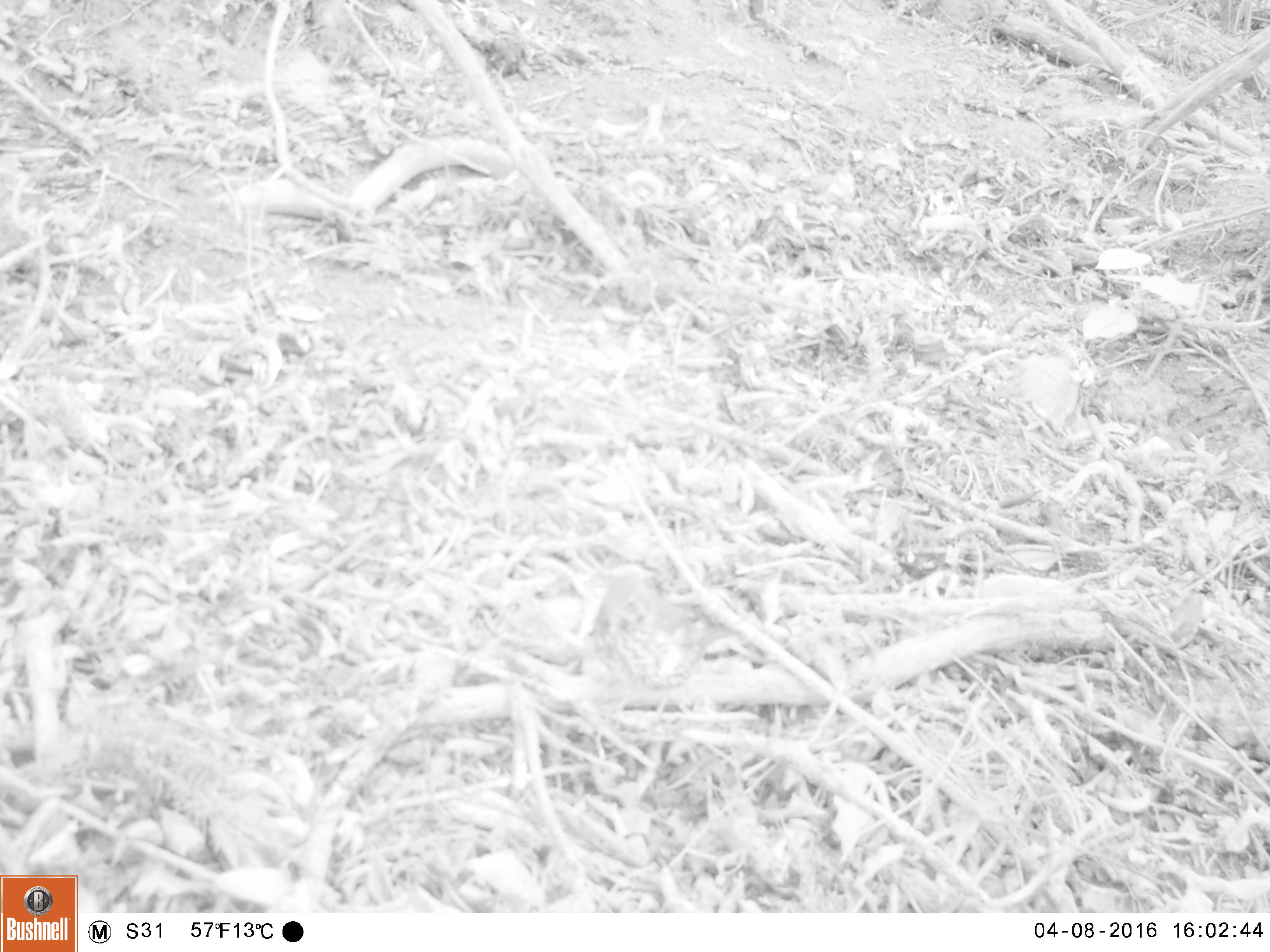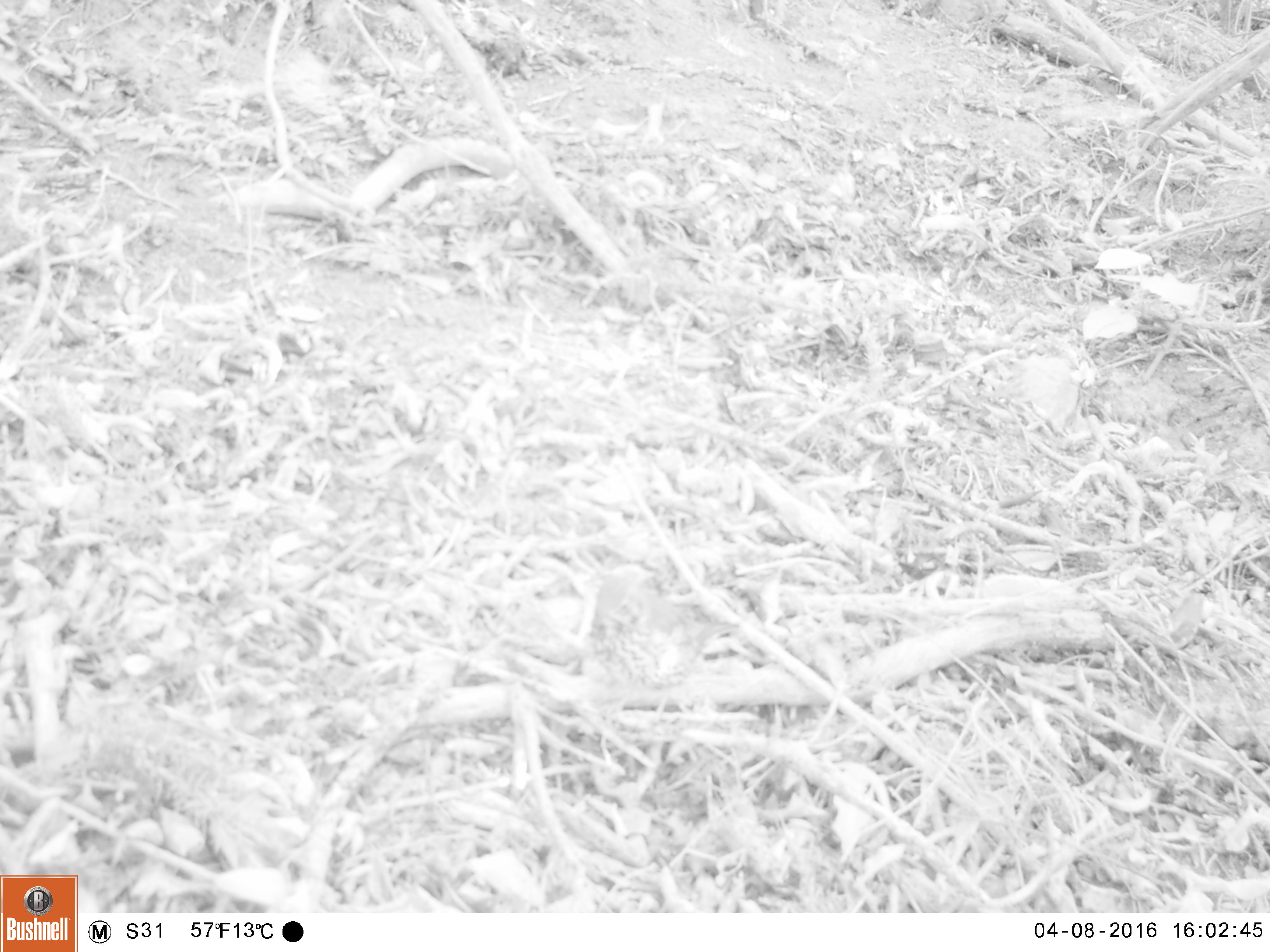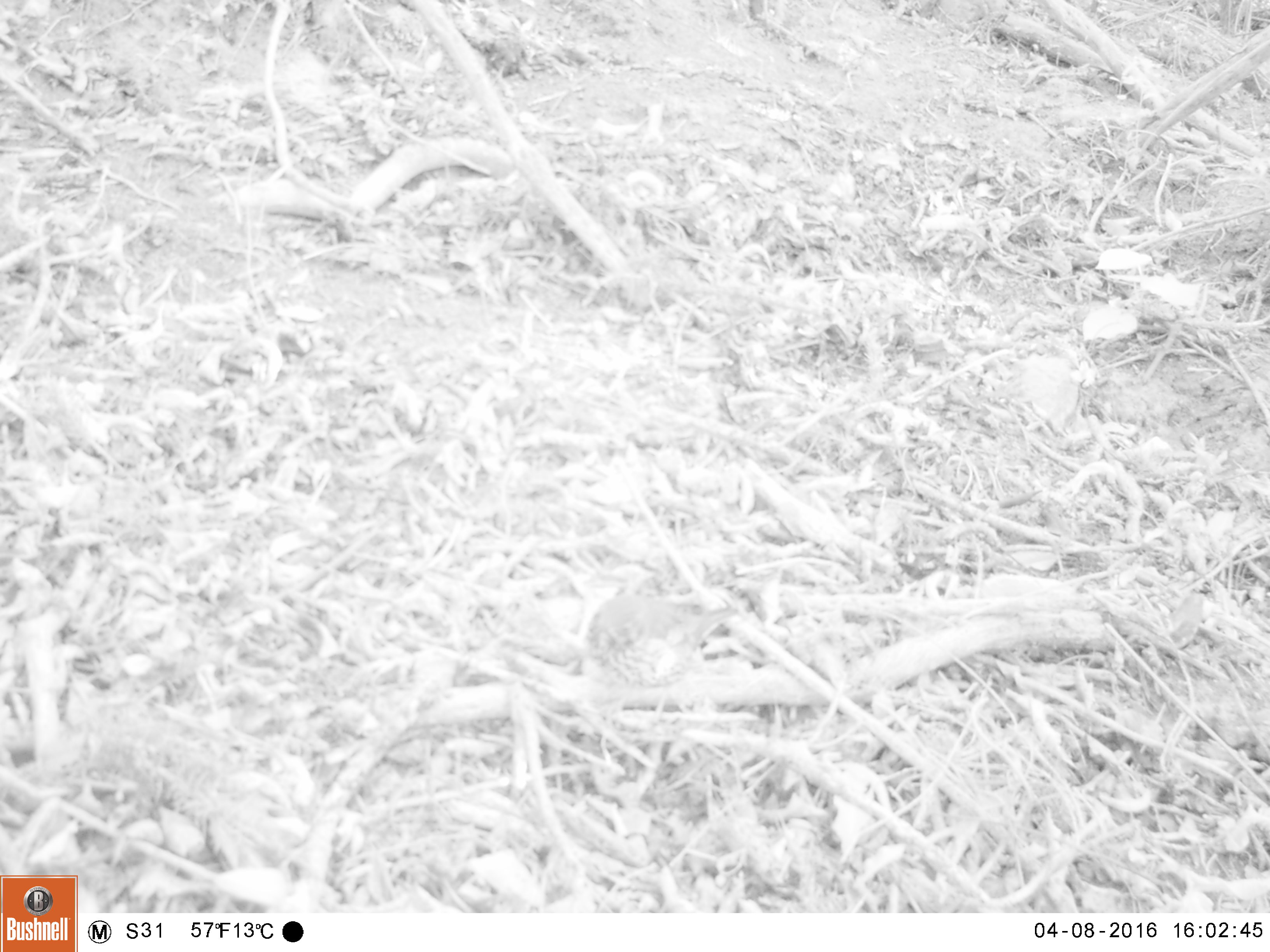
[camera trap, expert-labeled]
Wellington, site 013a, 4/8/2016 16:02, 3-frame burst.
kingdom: Animalia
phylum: Chordata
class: Aves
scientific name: Aves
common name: bird